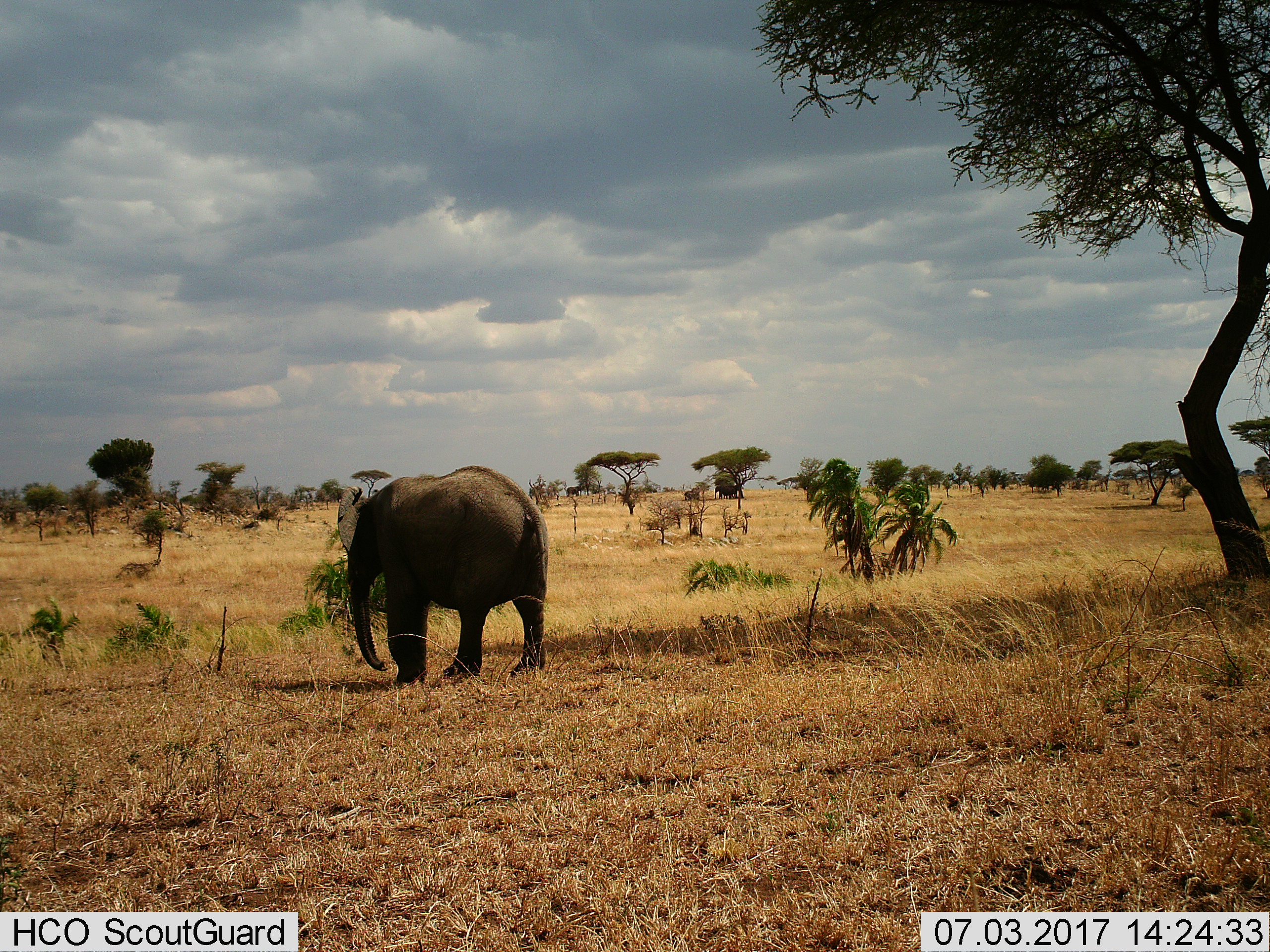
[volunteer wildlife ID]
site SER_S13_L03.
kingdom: Animalia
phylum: Chordata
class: Mammalia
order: Proboscidea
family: Elephantidae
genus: Loxodonta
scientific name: Loxodonta africana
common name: african bush elephant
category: elephant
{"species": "elephant (african bush elephant) (Loxodonta africana)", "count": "1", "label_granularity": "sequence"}